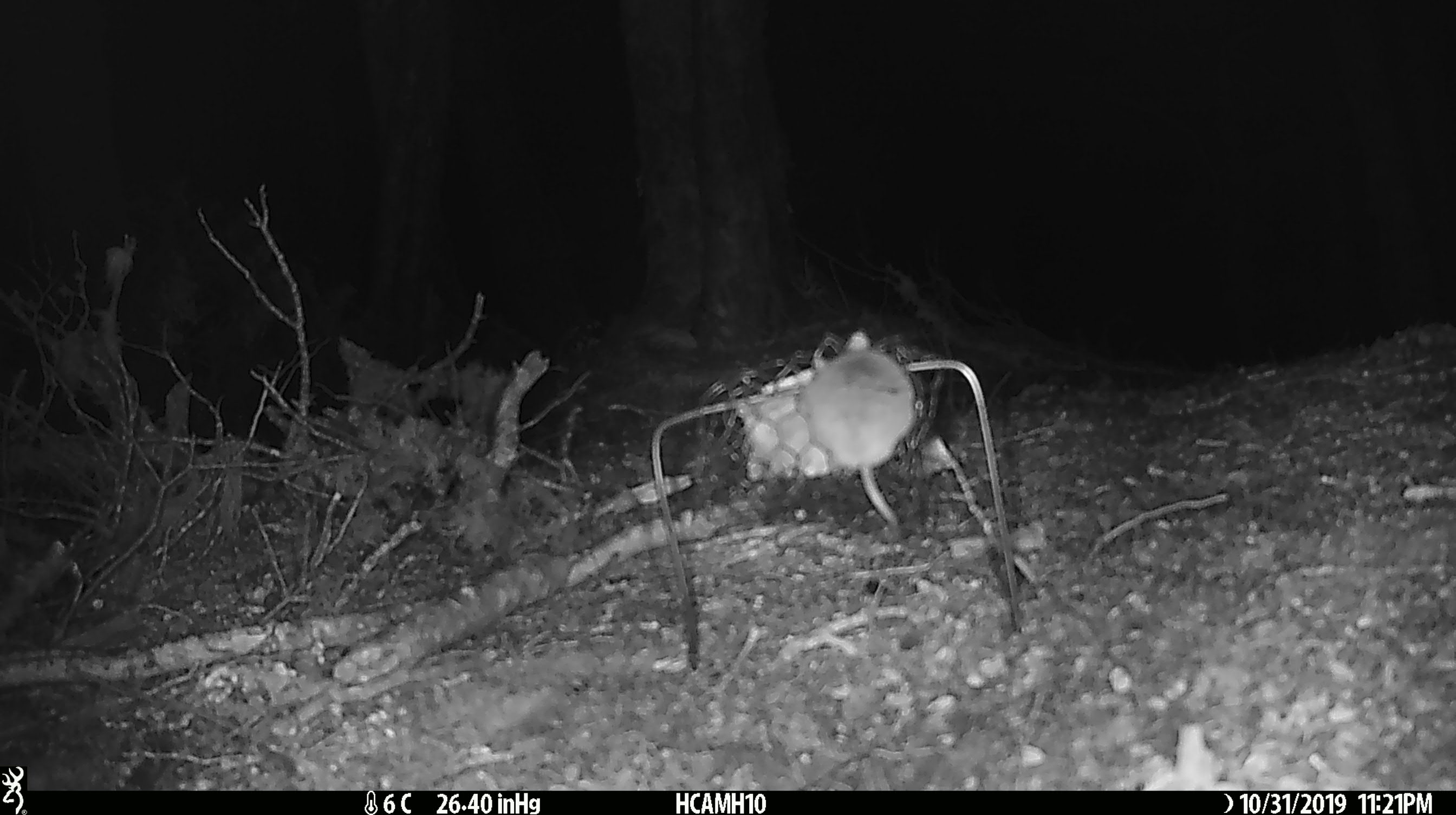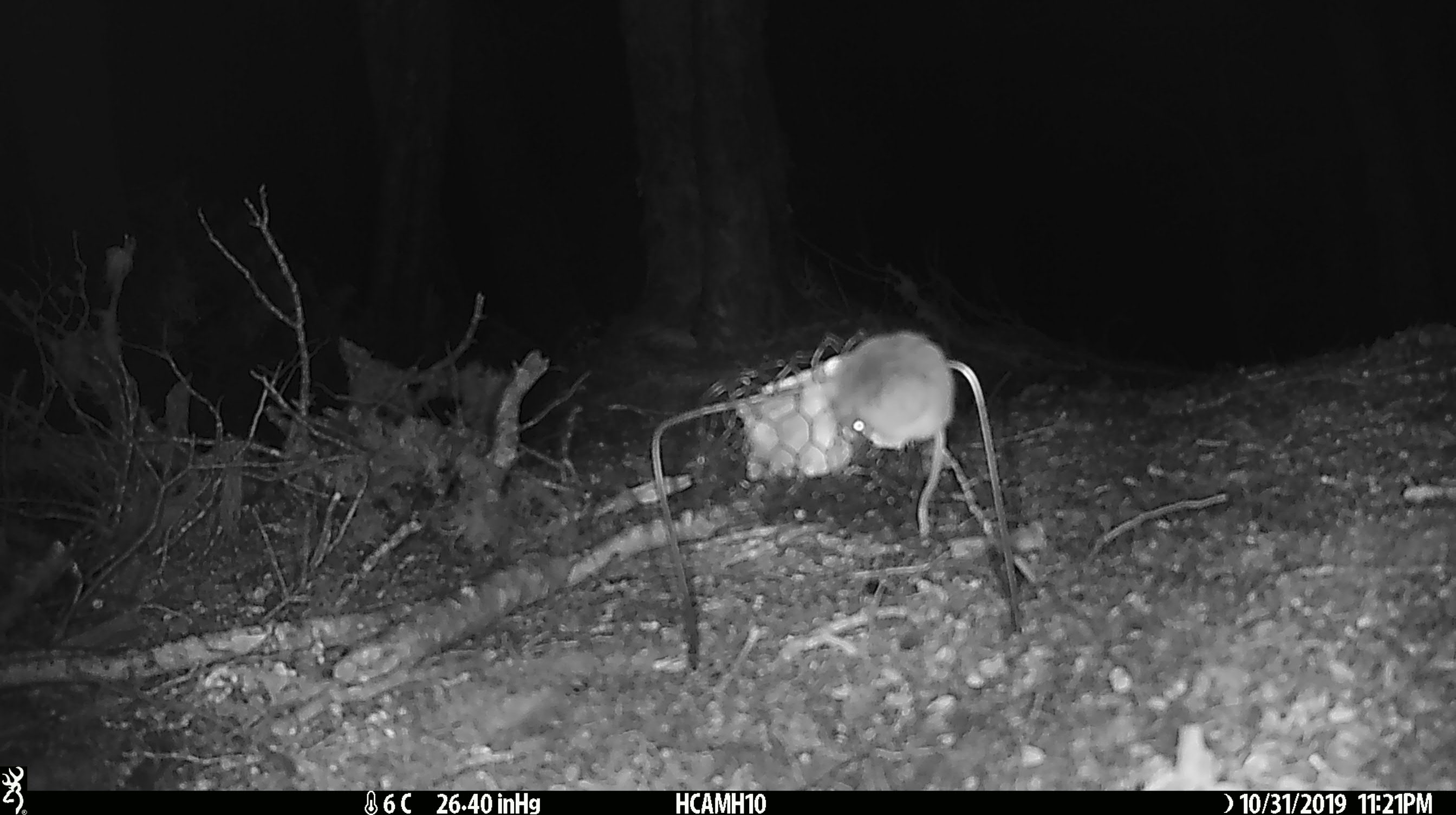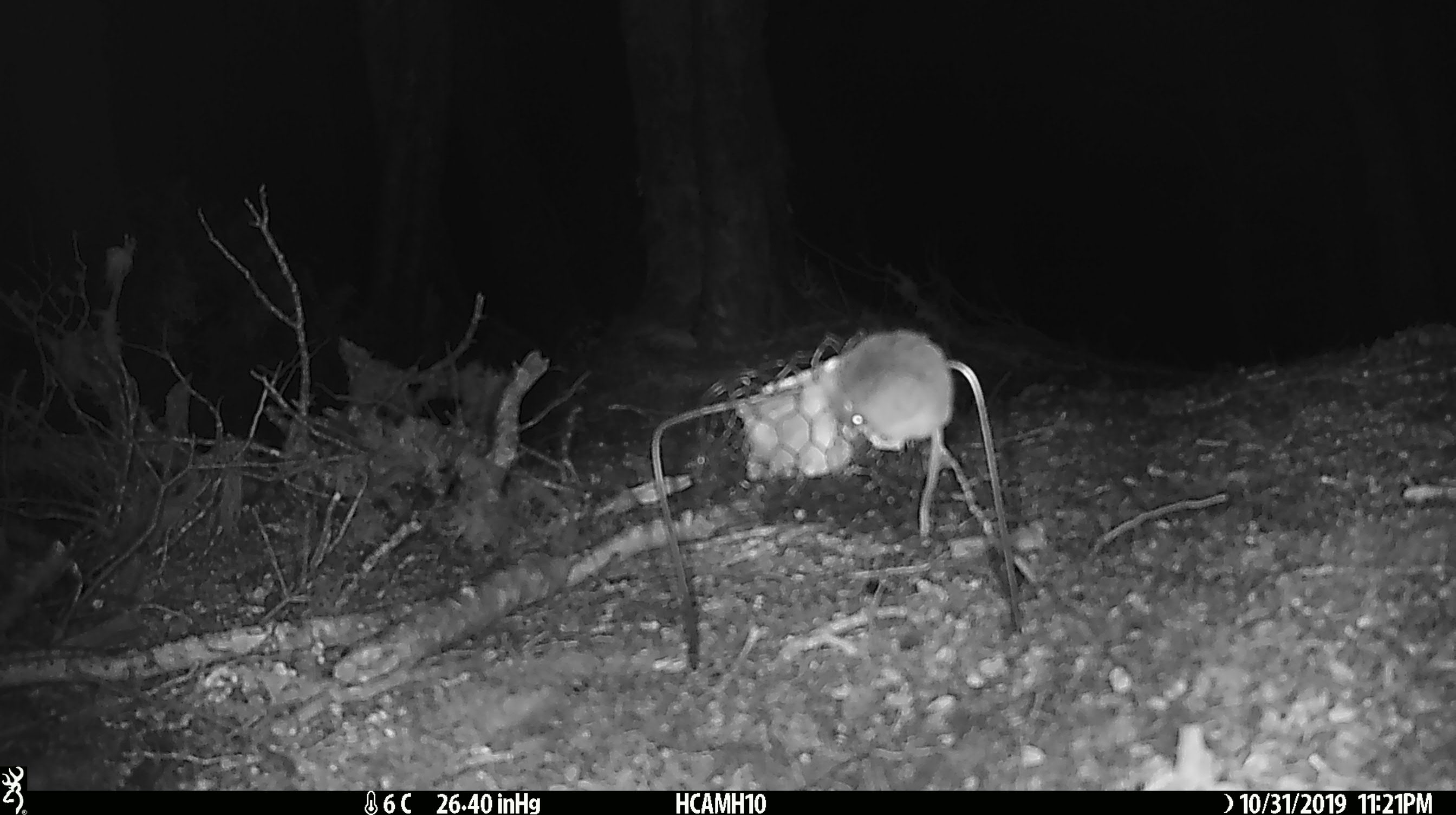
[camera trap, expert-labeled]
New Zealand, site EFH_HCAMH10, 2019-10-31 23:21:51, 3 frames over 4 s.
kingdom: Animalia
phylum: Chordata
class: Mammalia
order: Rodentia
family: Muridae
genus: Mus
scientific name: Mus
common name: mouse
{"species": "mouse (Mus)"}